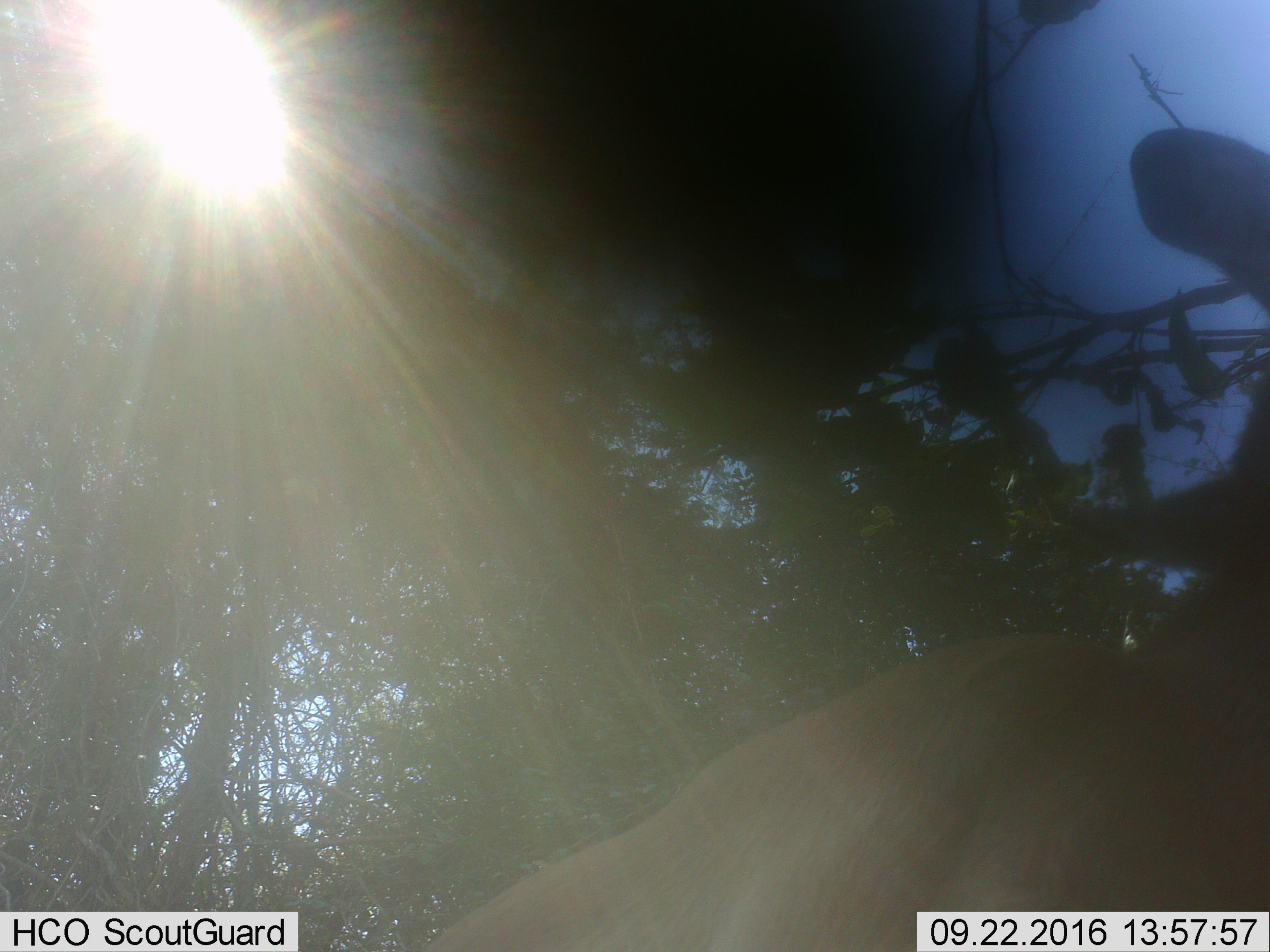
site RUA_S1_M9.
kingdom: Animalia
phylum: Chordata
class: Mammalia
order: Artiodactyla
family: Bovidae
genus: Aepyceros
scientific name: Aepyceros melampus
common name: impala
Impala (Aepyceros melampus), count 1. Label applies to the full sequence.